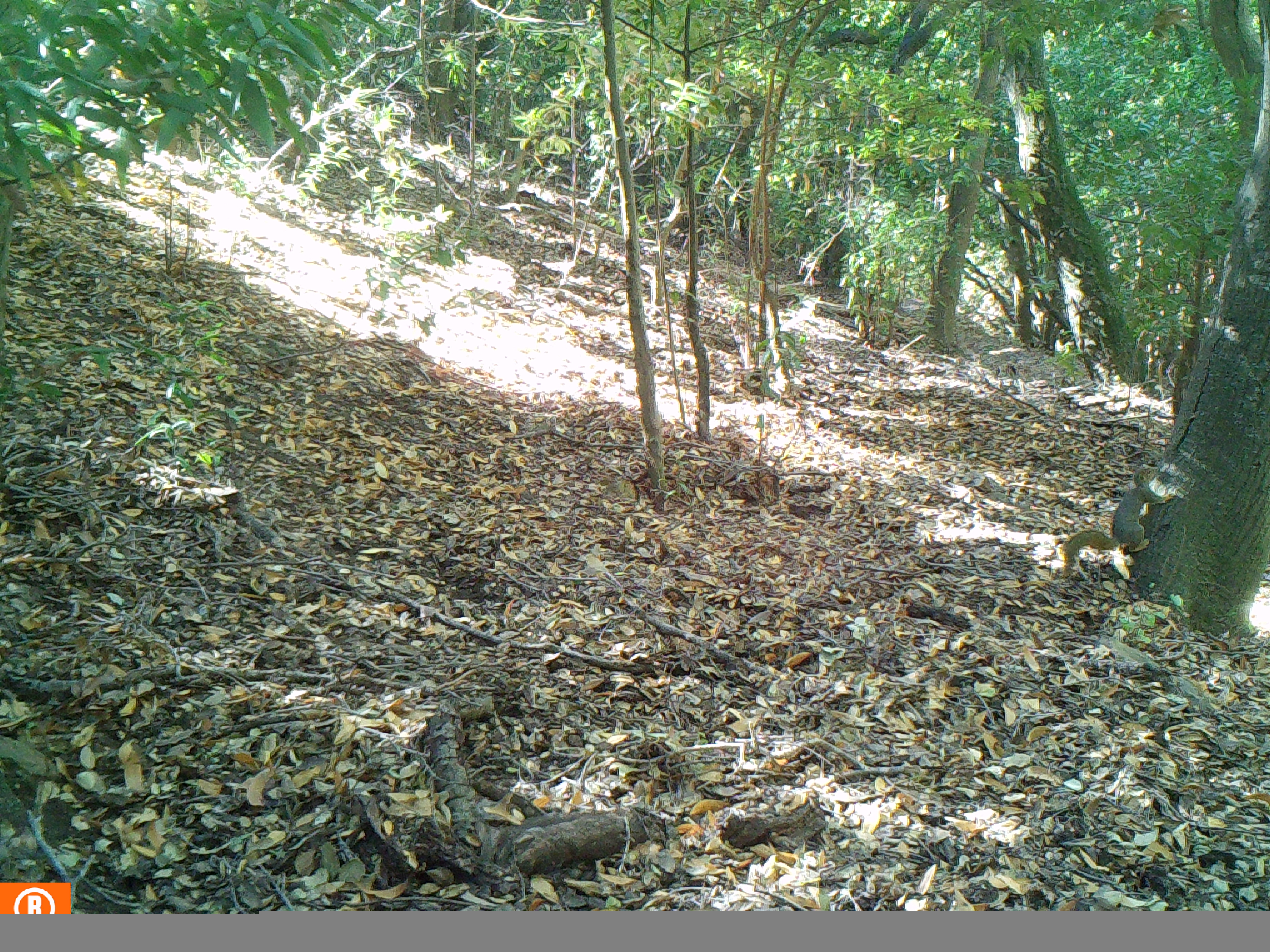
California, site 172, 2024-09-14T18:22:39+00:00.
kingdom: Animalia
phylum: Chordata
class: Mammalia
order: Rodentia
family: Sciuridae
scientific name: Sciuridae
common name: squirrel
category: unknown squirrel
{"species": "unknown squirrel (squirrel) (Sciuridae)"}